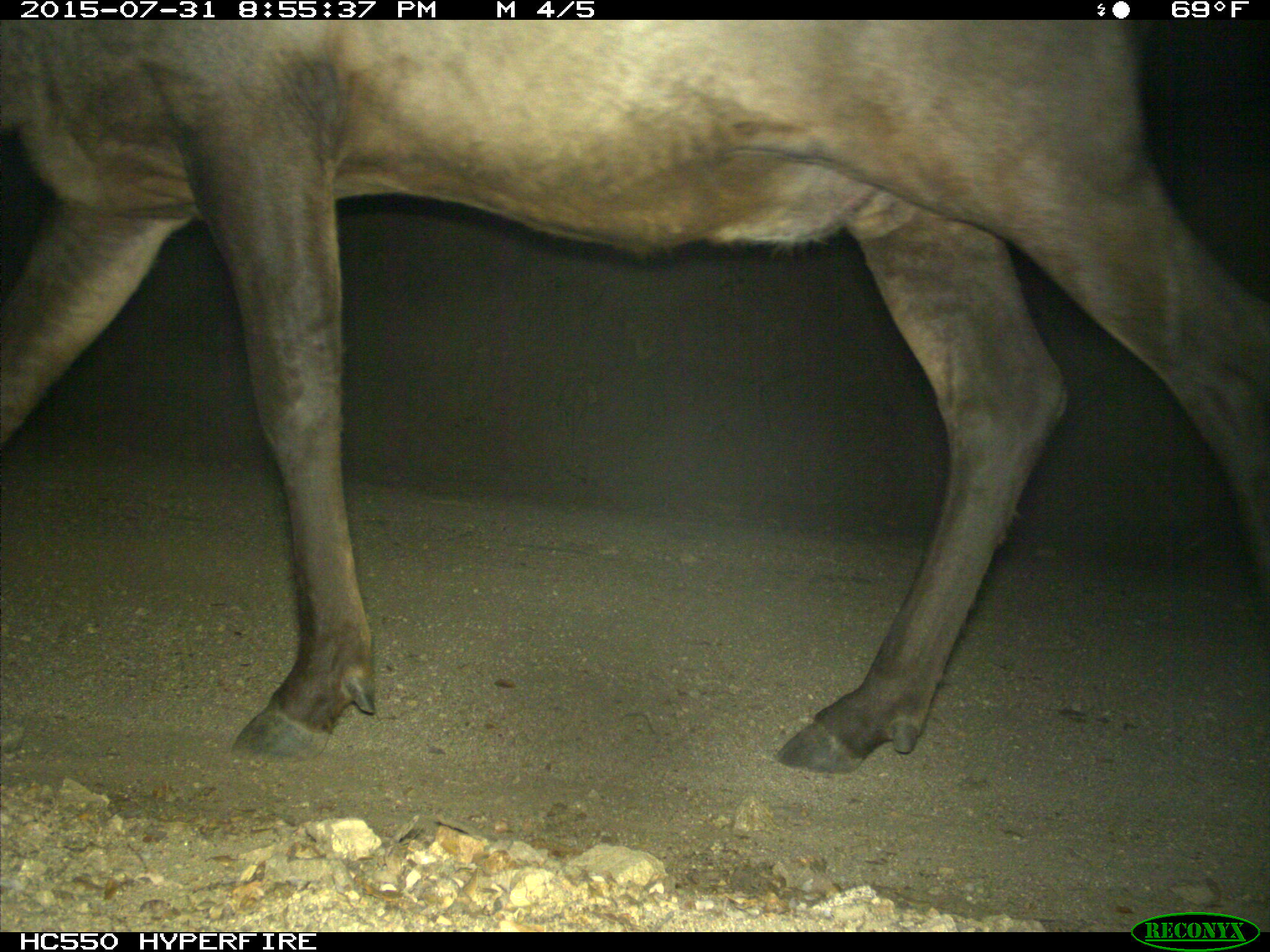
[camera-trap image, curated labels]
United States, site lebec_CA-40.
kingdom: Animalia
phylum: Chordata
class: Mammalia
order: Artiodactyla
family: Cervidae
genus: Cervus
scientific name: Cervus canadensis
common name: elk